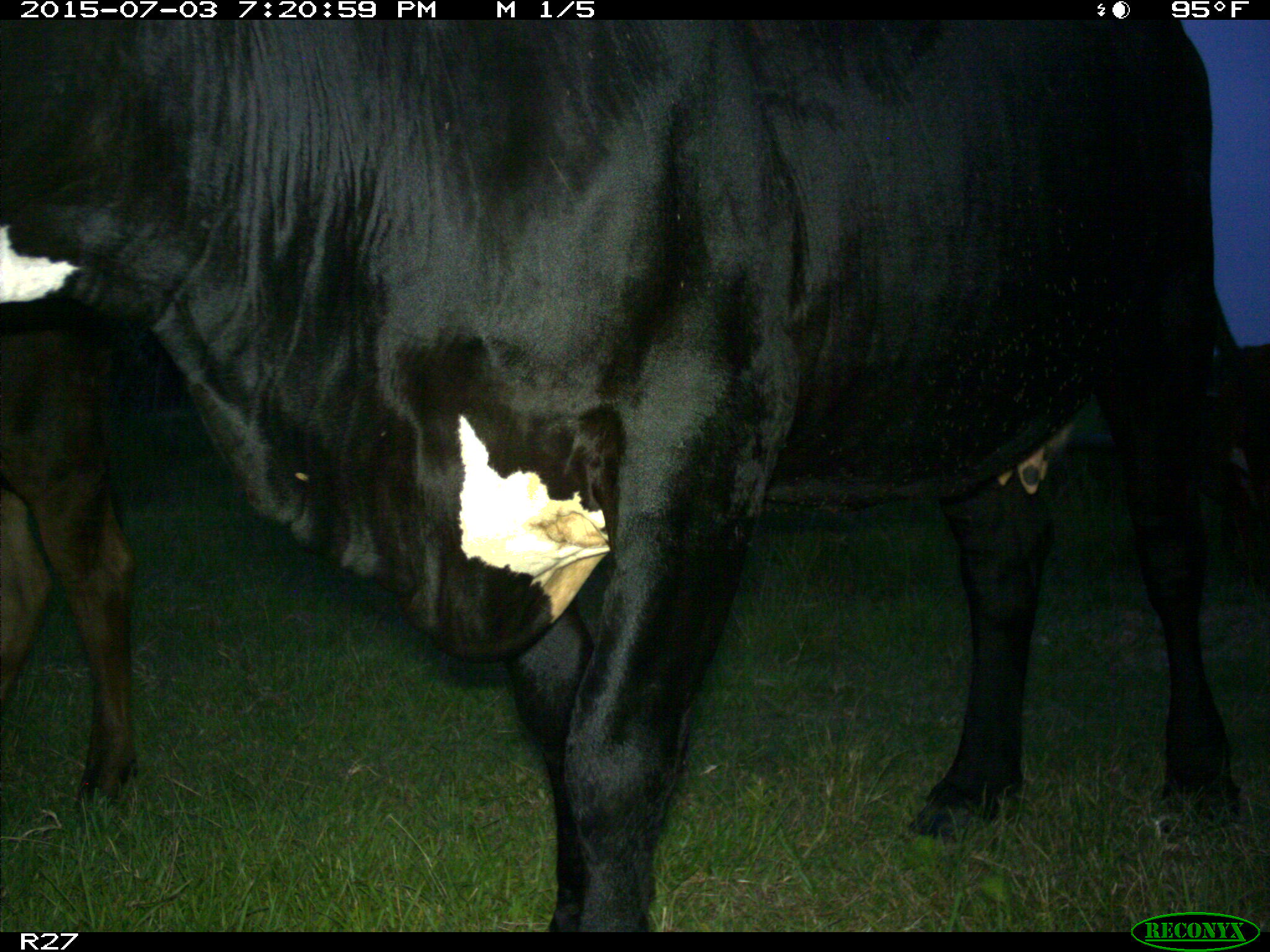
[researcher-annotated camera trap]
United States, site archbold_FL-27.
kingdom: Animalia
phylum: Chordata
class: Mammalia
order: Artiodactyla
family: Bovidae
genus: Bos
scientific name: Bos taurus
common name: domestic cow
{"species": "Bos taurus (domestic cow)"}